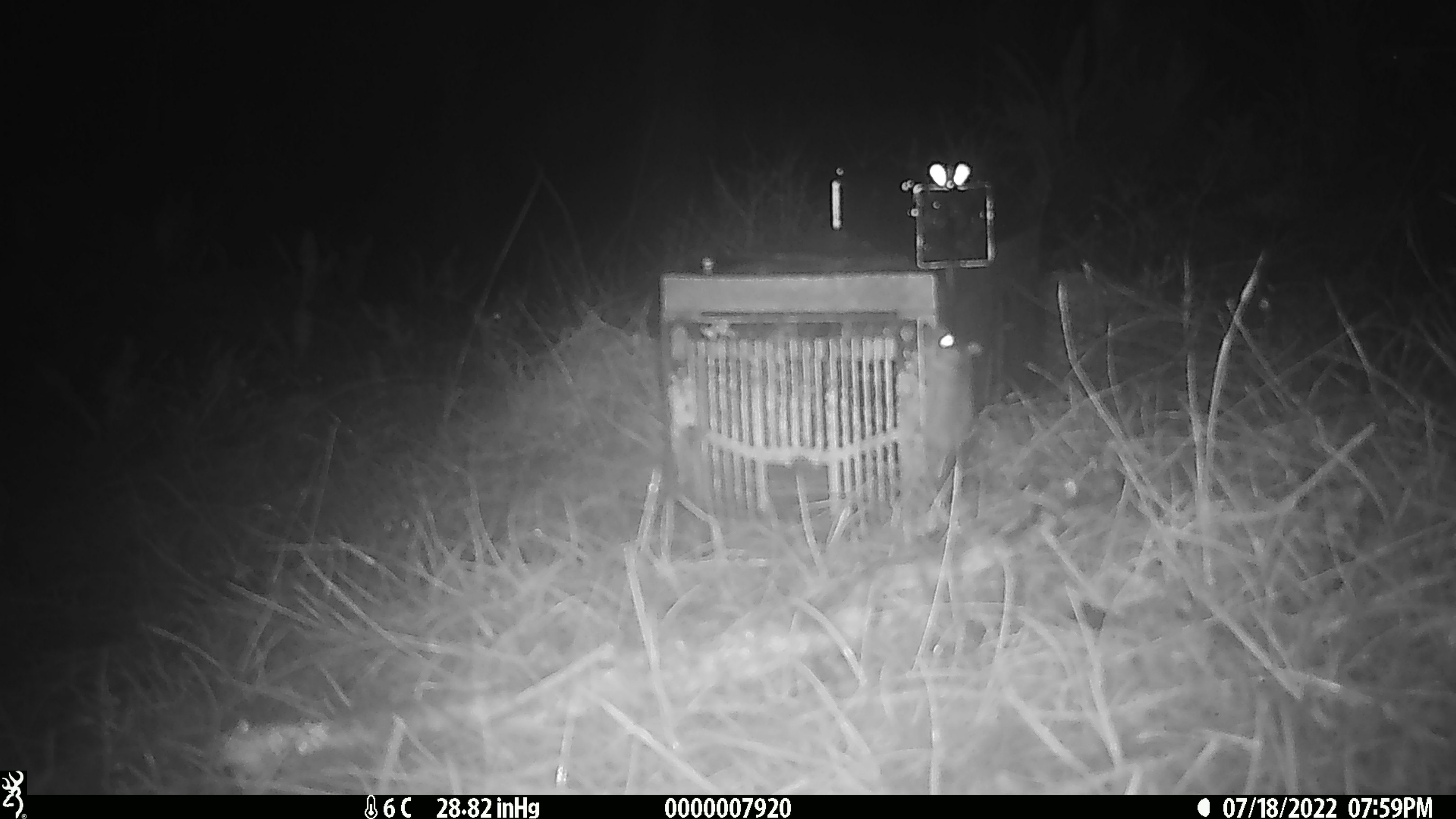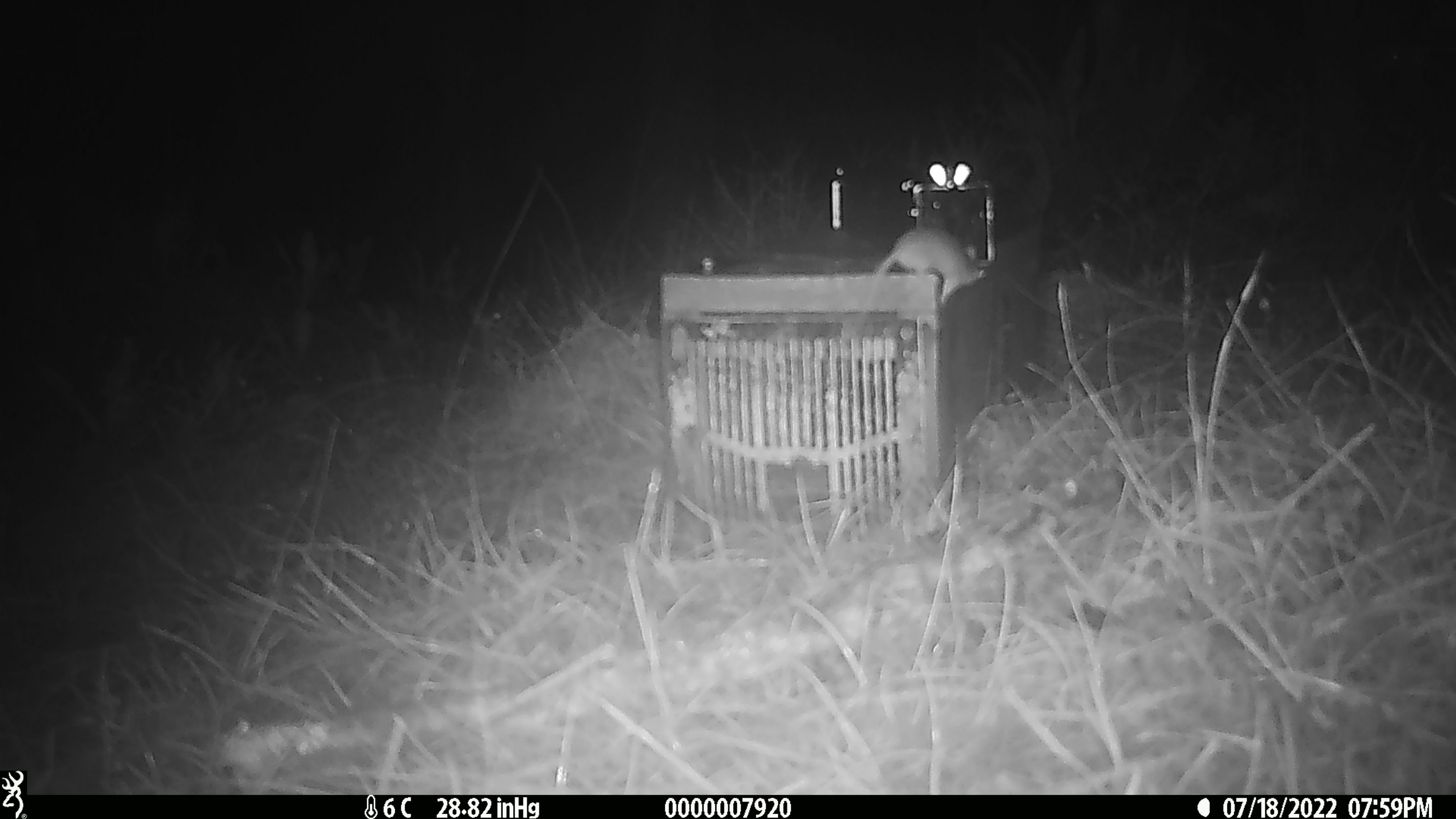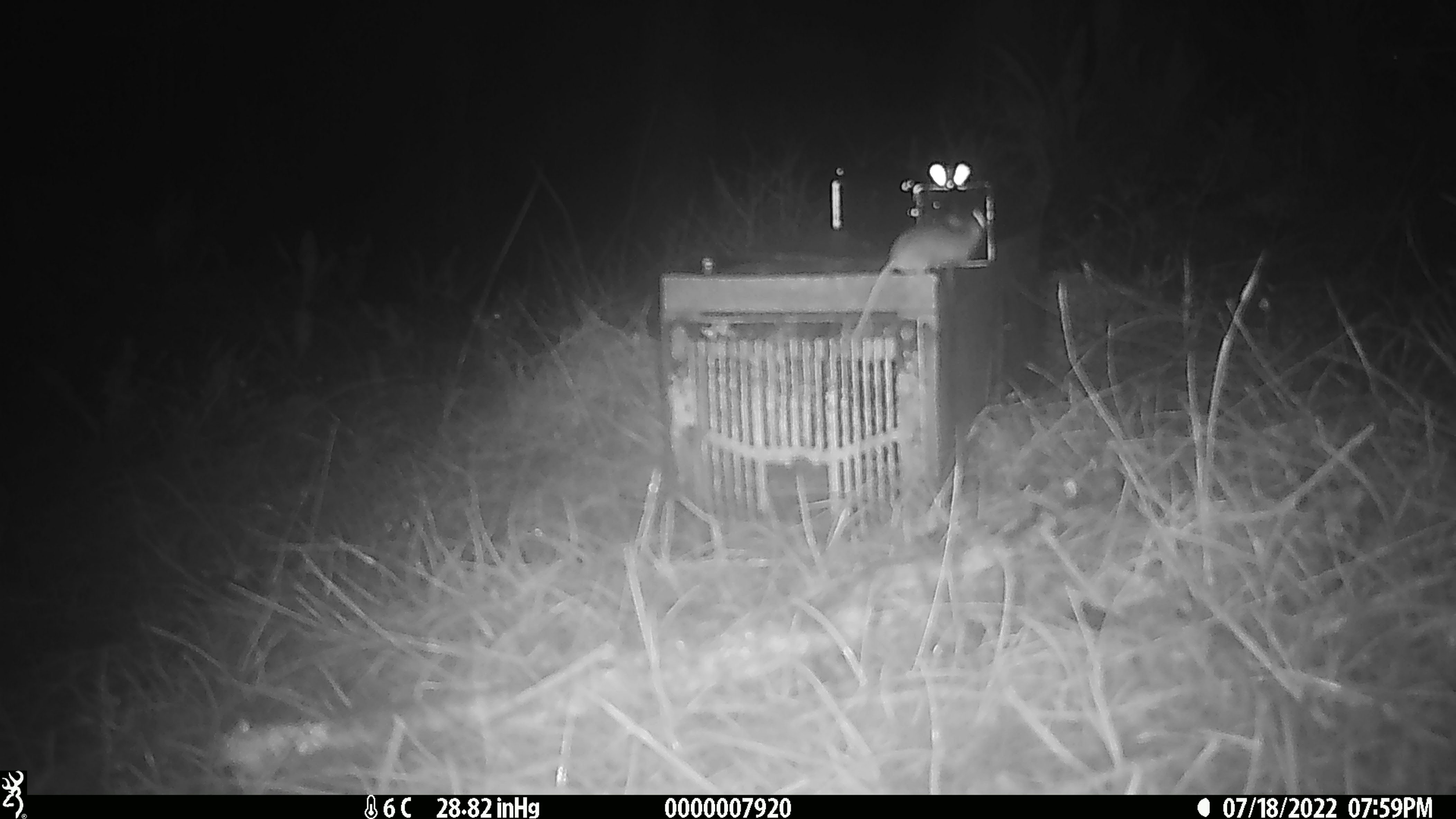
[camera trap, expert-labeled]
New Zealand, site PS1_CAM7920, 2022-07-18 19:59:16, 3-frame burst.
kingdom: Animalia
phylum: Chordata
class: Mammalia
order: Rodentia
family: Muridae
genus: Mus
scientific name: Mus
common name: mouse